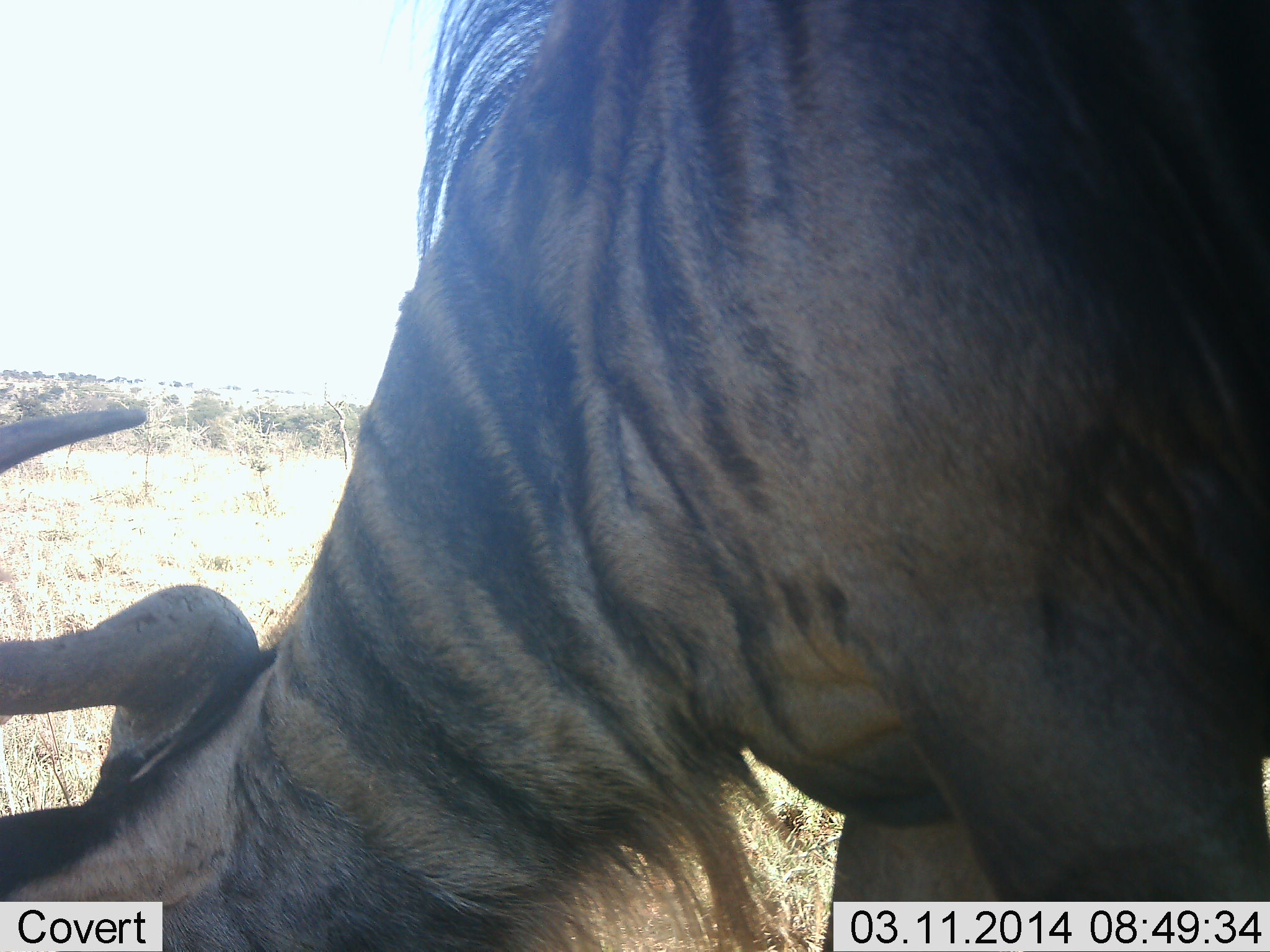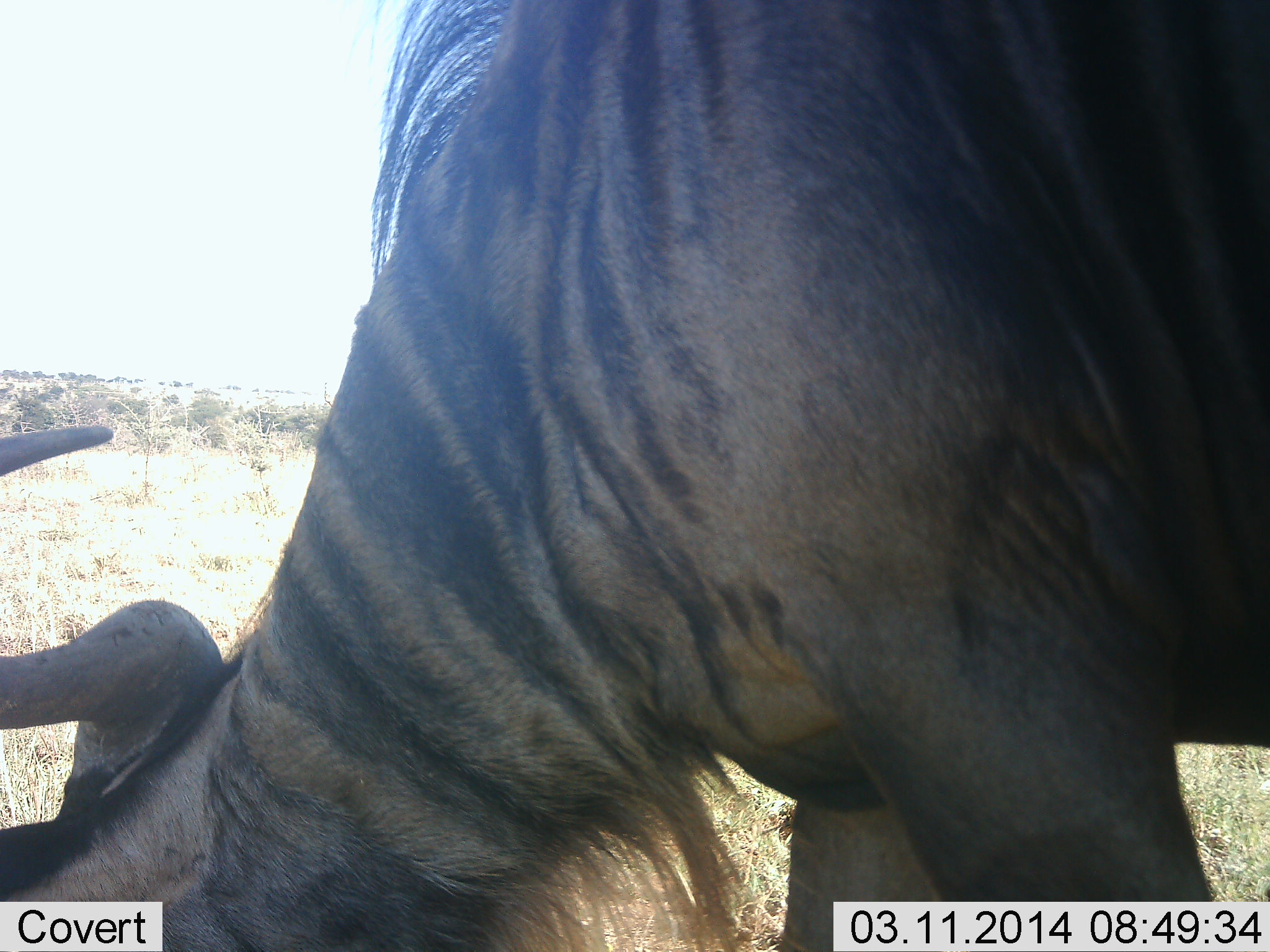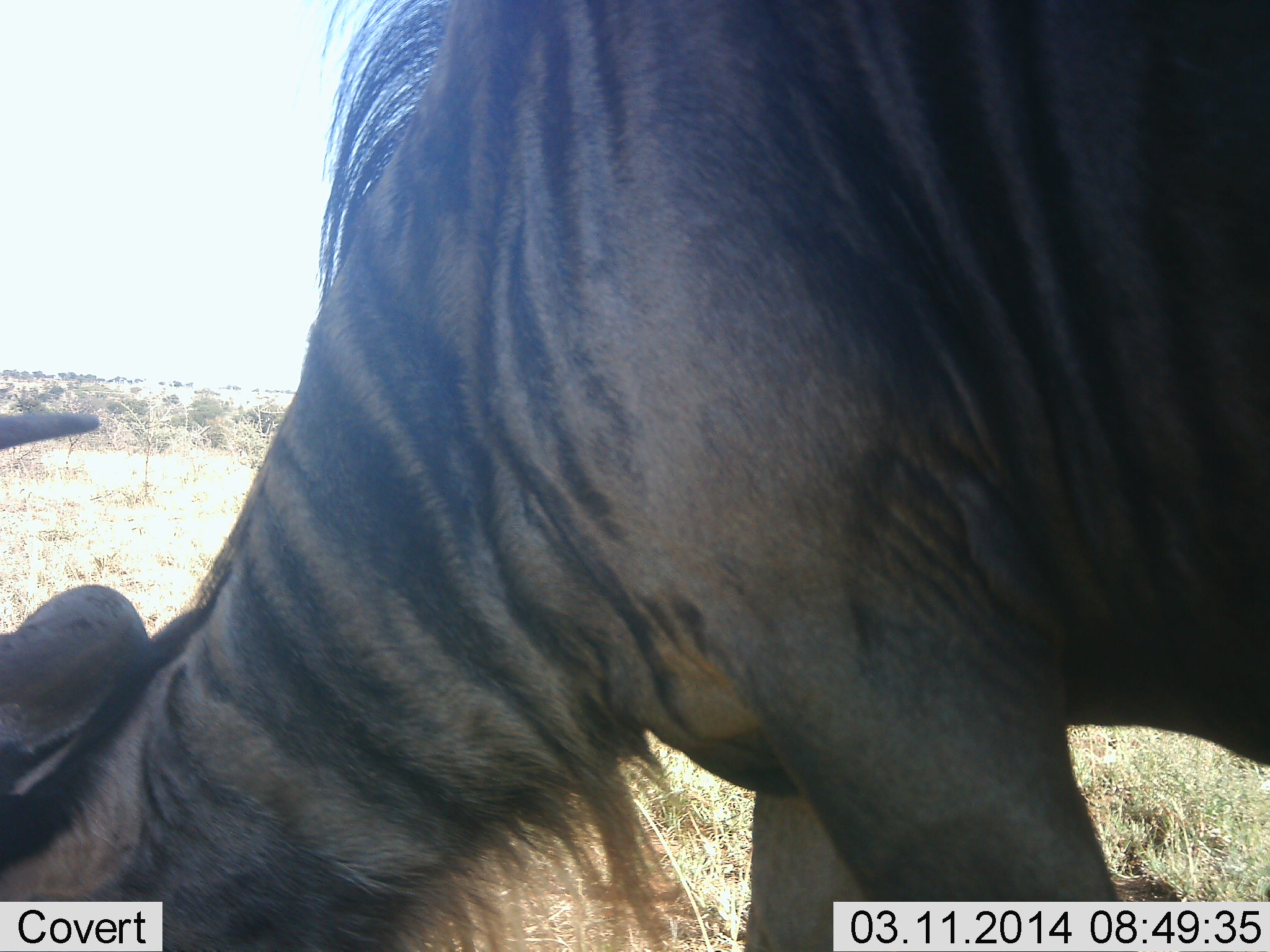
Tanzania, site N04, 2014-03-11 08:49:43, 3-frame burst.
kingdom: Animalia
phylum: Chordata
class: Mammalia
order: Artiodactyla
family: Bovidae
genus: Connochaetes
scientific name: Connochaetes taurinus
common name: blue wildebeest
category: wildebeest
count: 1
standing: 30%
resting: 0%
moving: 10%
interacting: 0%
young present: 0%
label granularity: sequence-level